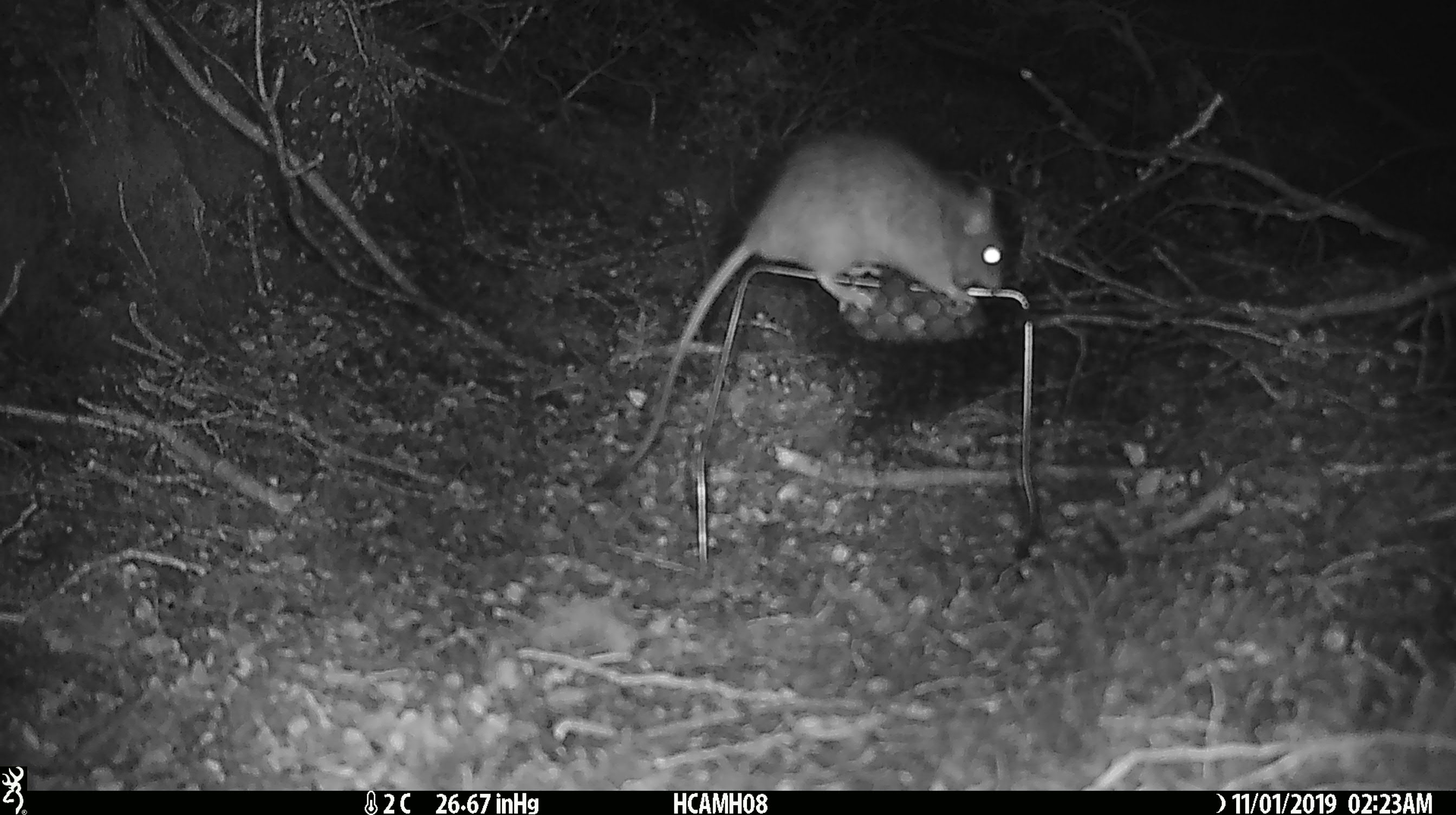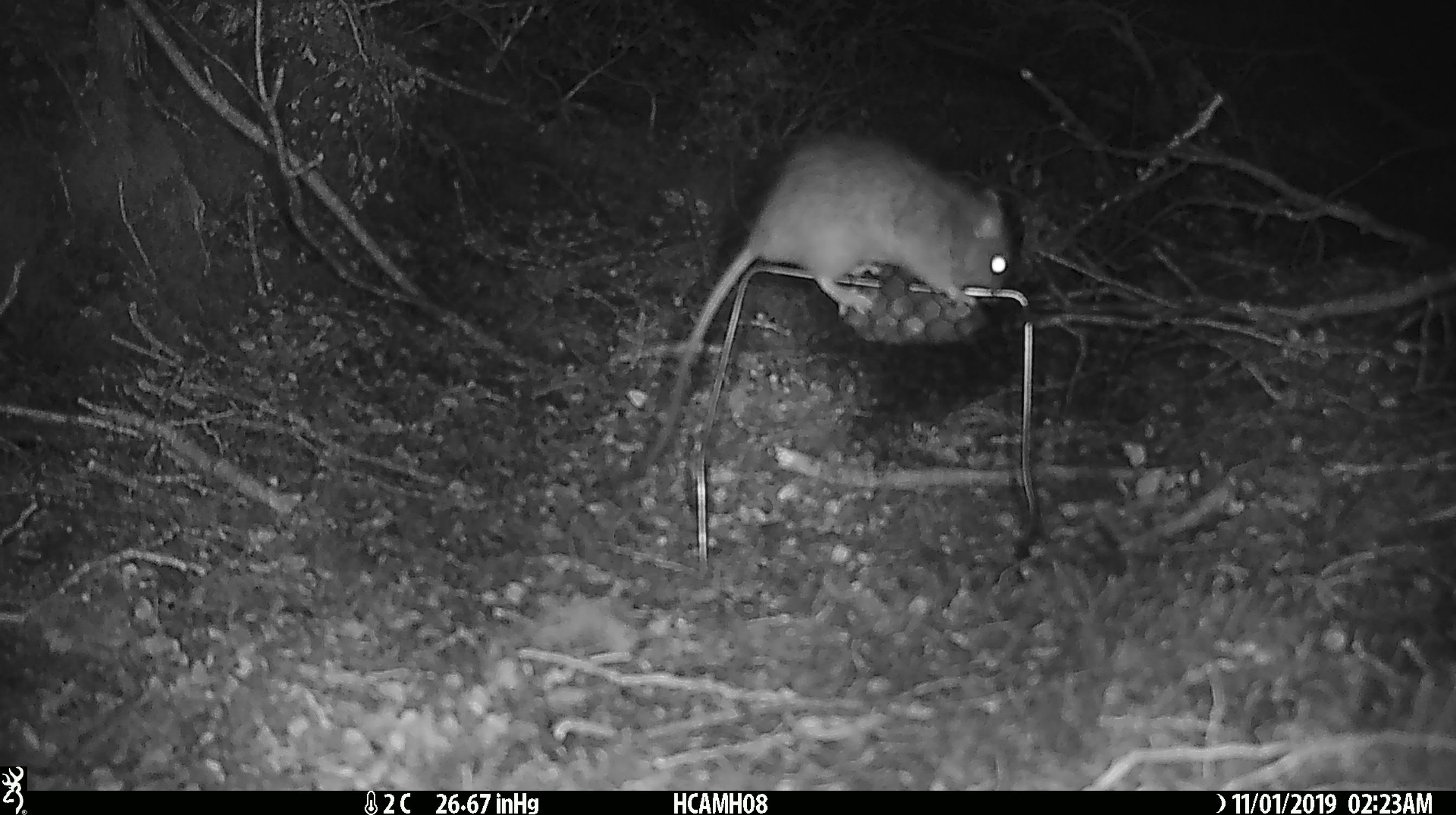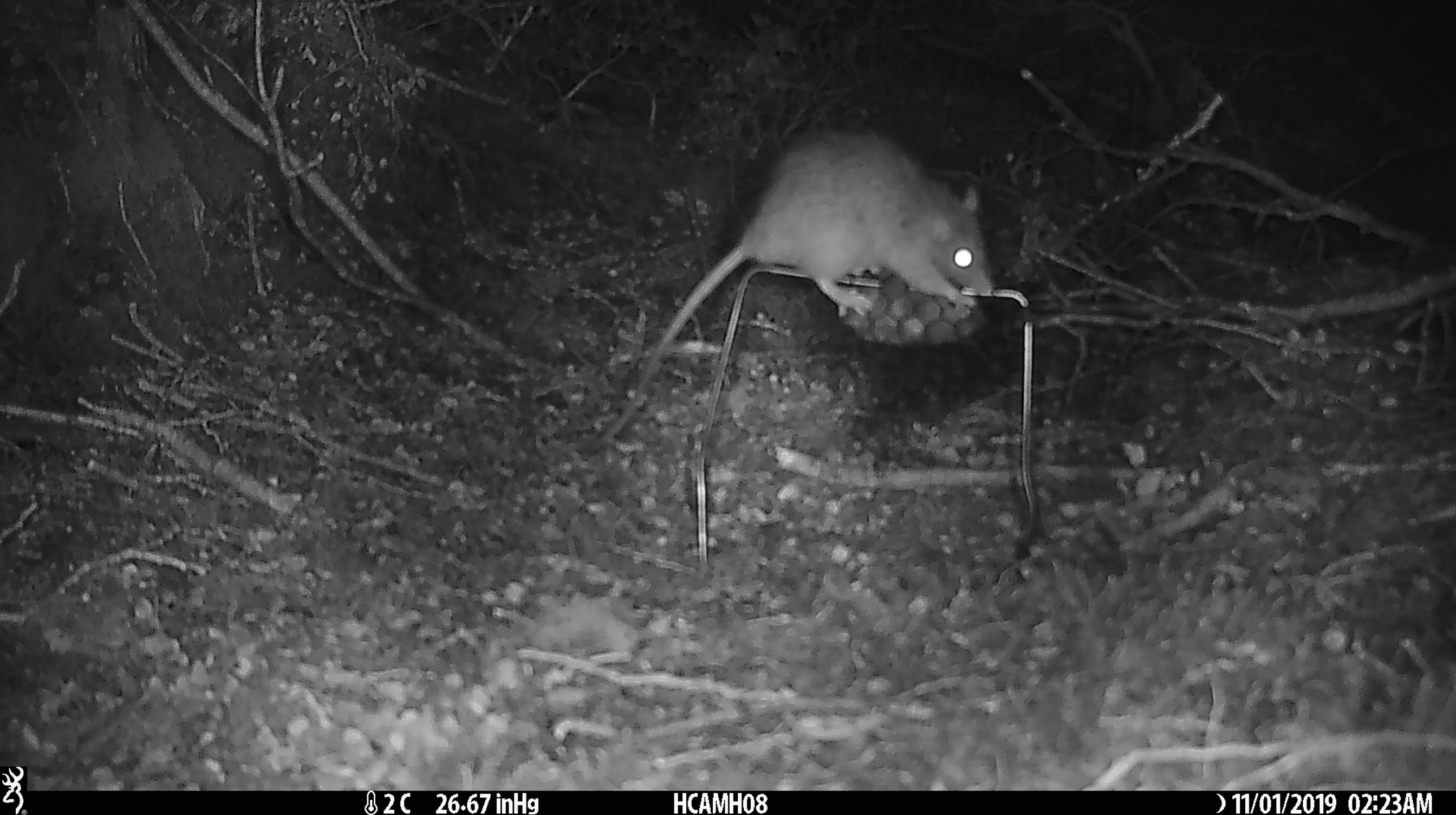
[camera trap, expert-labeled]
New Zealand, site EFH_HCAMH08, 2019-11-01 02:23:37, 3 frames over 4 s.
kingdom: Animalia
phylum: Chordata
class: Mammalia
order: Rodentia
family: Muridae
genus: Rattus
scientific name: Rattus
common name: rat